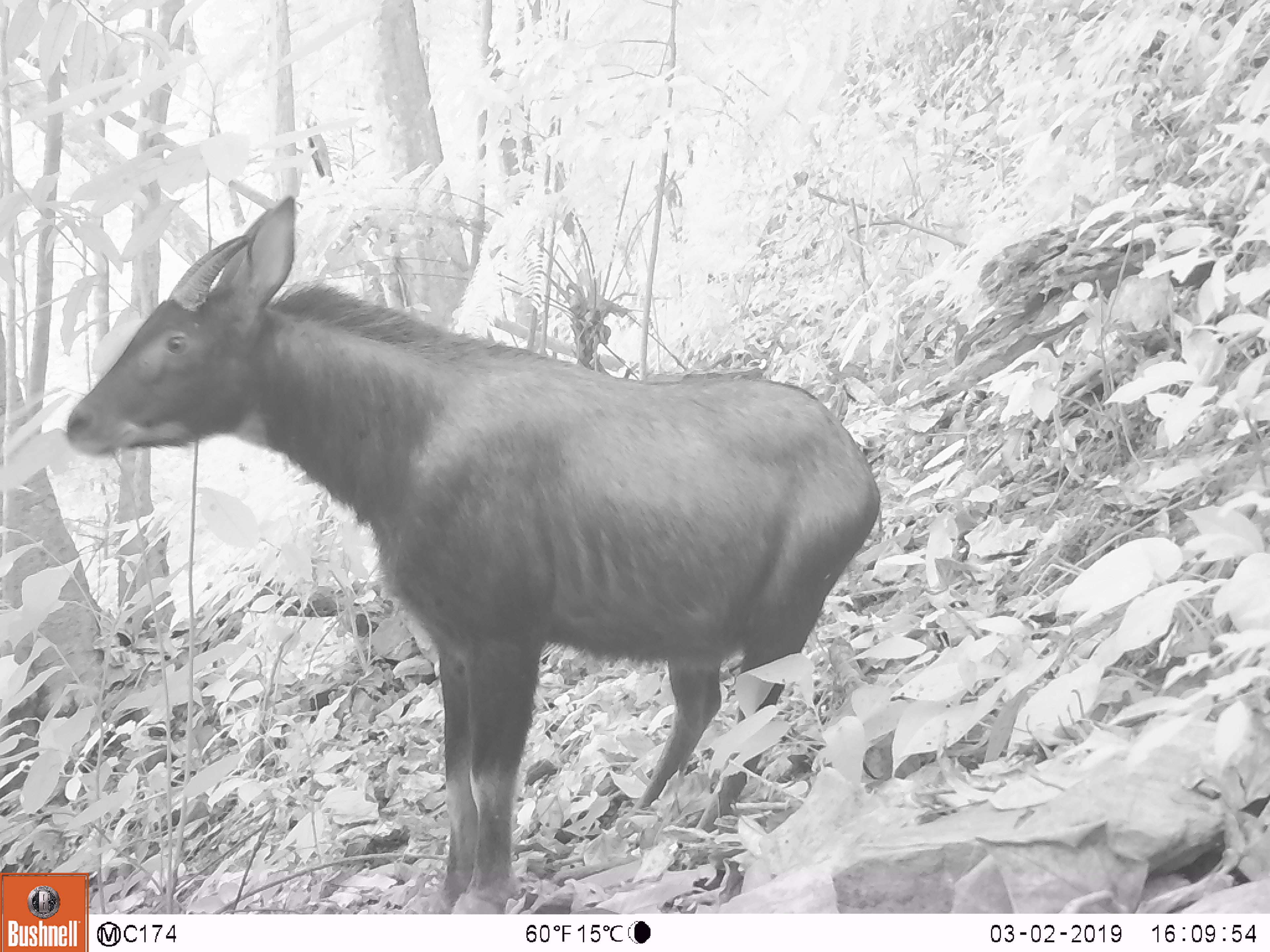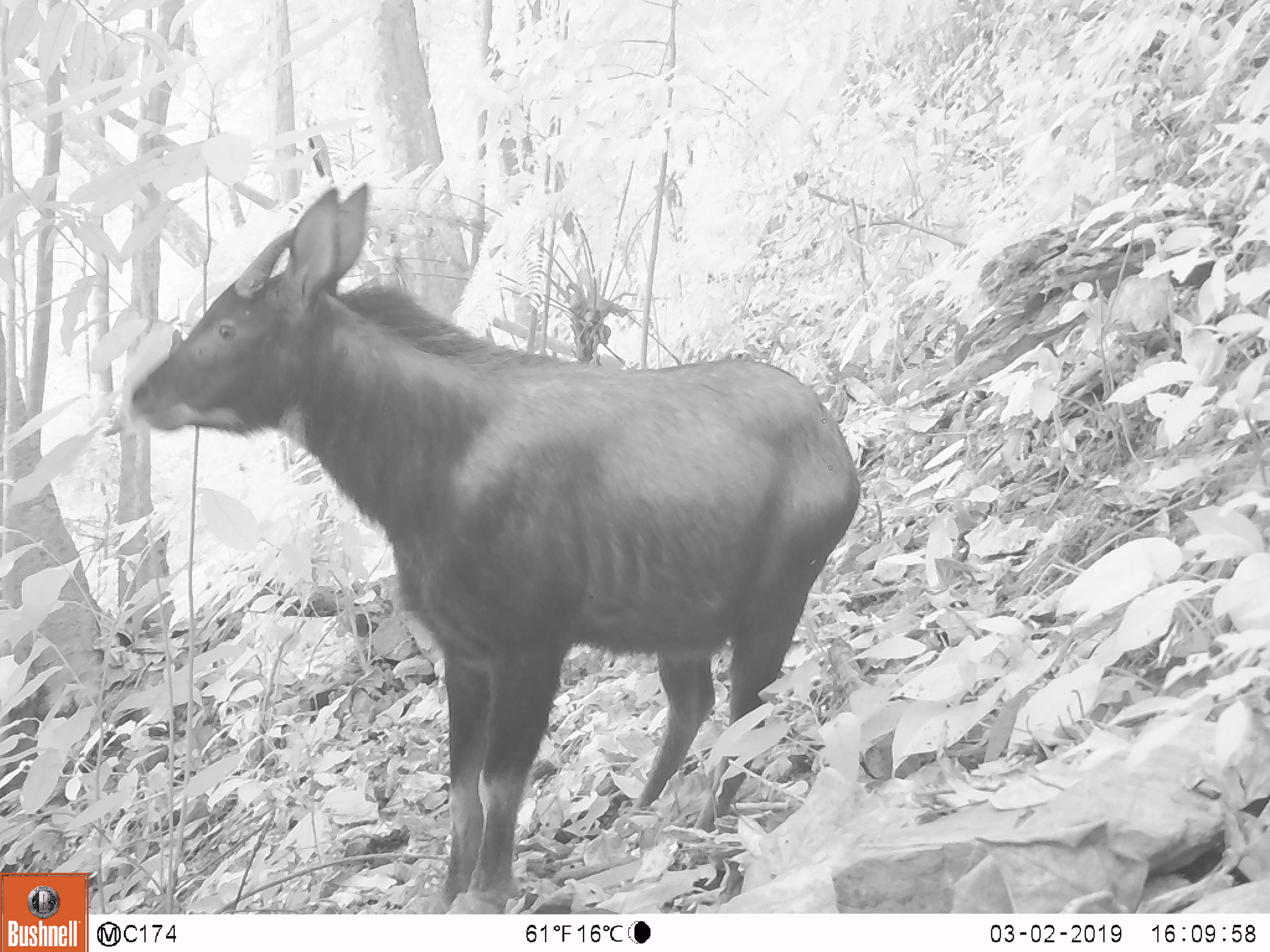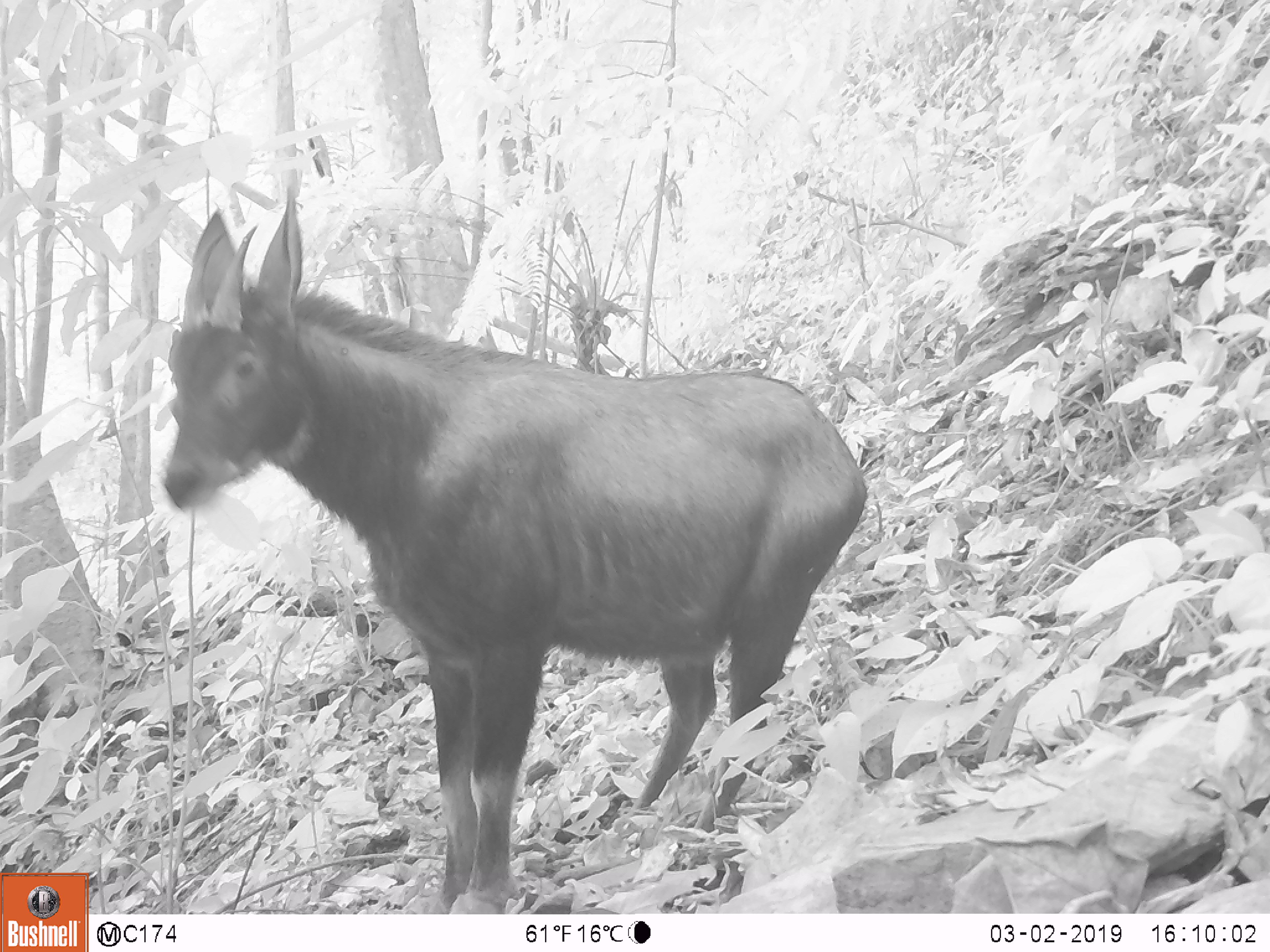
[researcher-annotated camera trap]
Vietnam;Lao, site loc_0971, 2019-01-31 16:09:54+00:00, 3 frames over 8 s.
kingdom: Animalia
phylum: Chordata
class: Mammalia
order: Artiodactyla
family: Bovidae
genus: Capricornis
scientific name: Capricornis sumatraensis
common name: chinese serow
Chinese serow (Capricornis sumatraensis). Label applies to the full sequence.